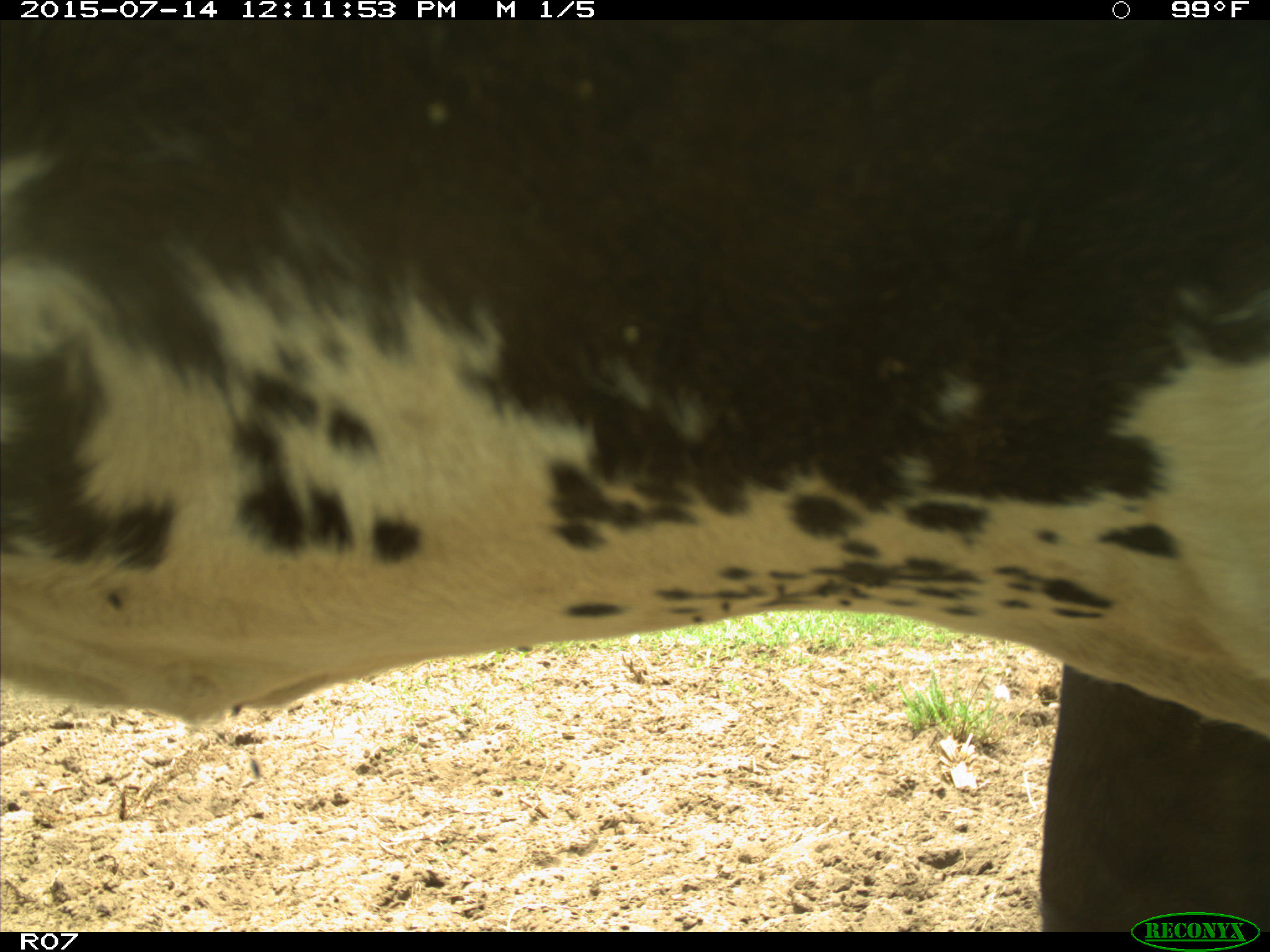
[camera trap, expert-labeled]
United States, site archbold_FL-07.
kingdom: Animalia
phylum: Chordata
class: Mammalia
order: Artiodactyla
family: Bovidae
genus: Bos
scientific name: Bos taurus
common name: domestic cow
Bos taurus (domestic cow).